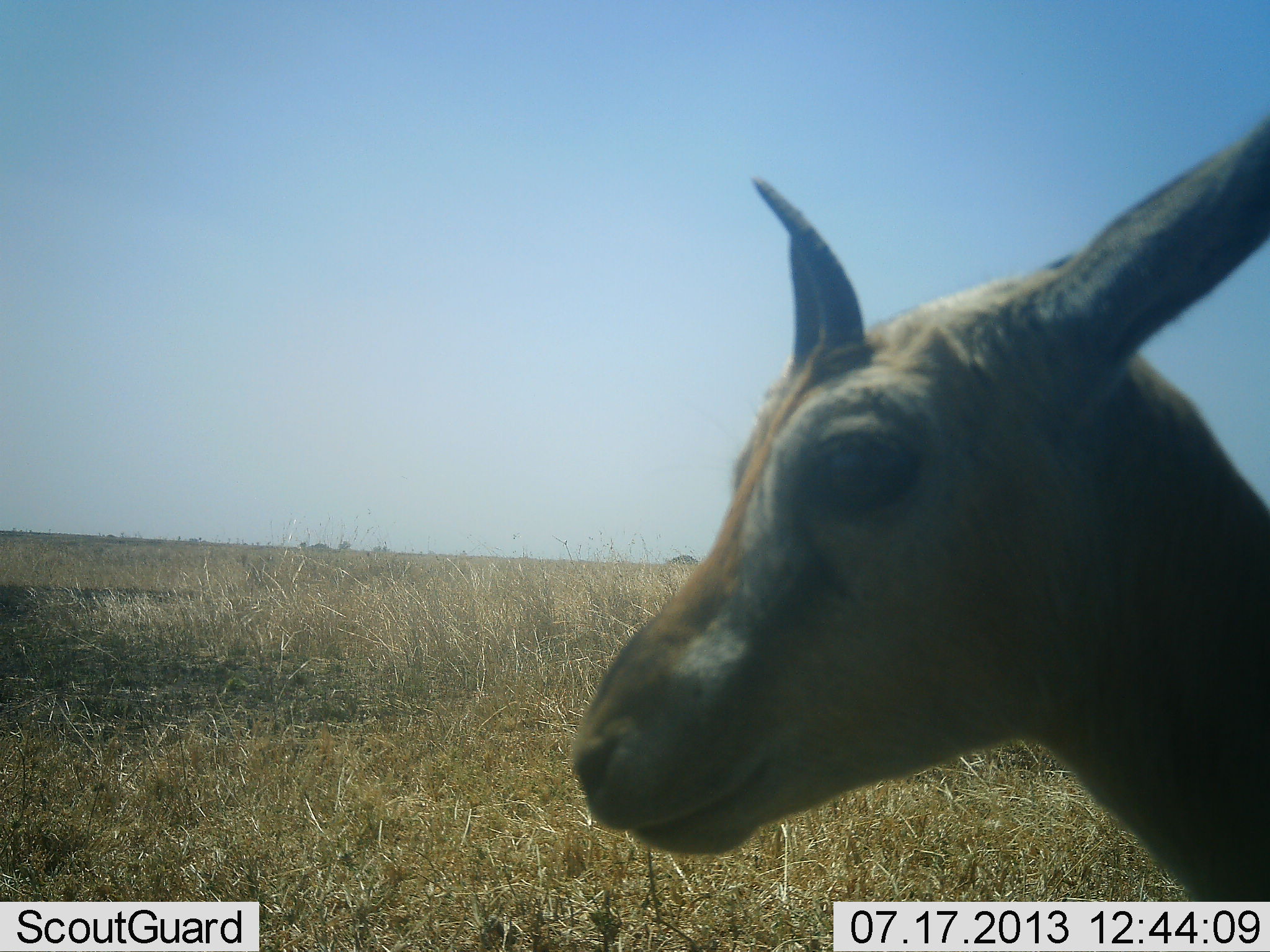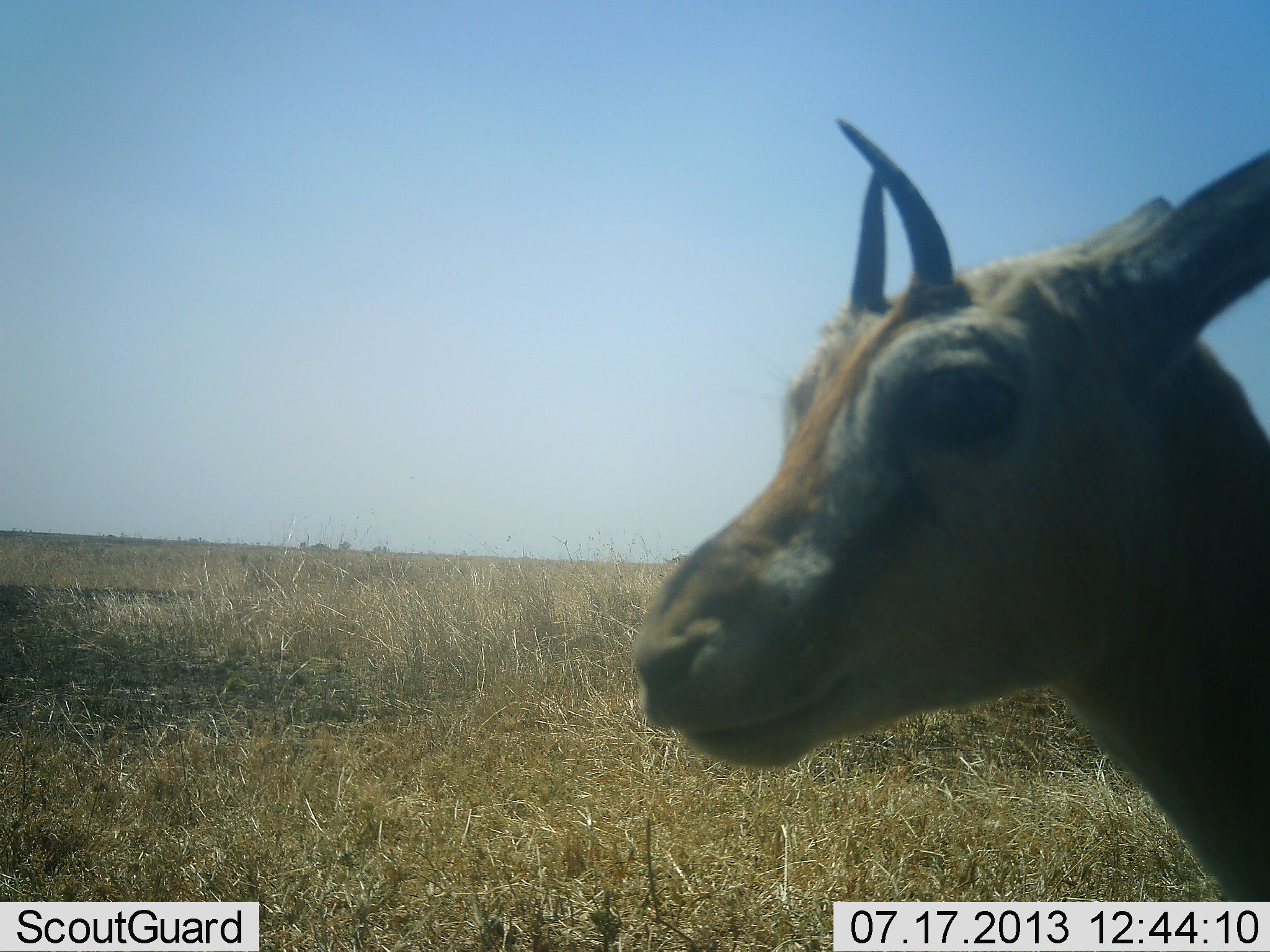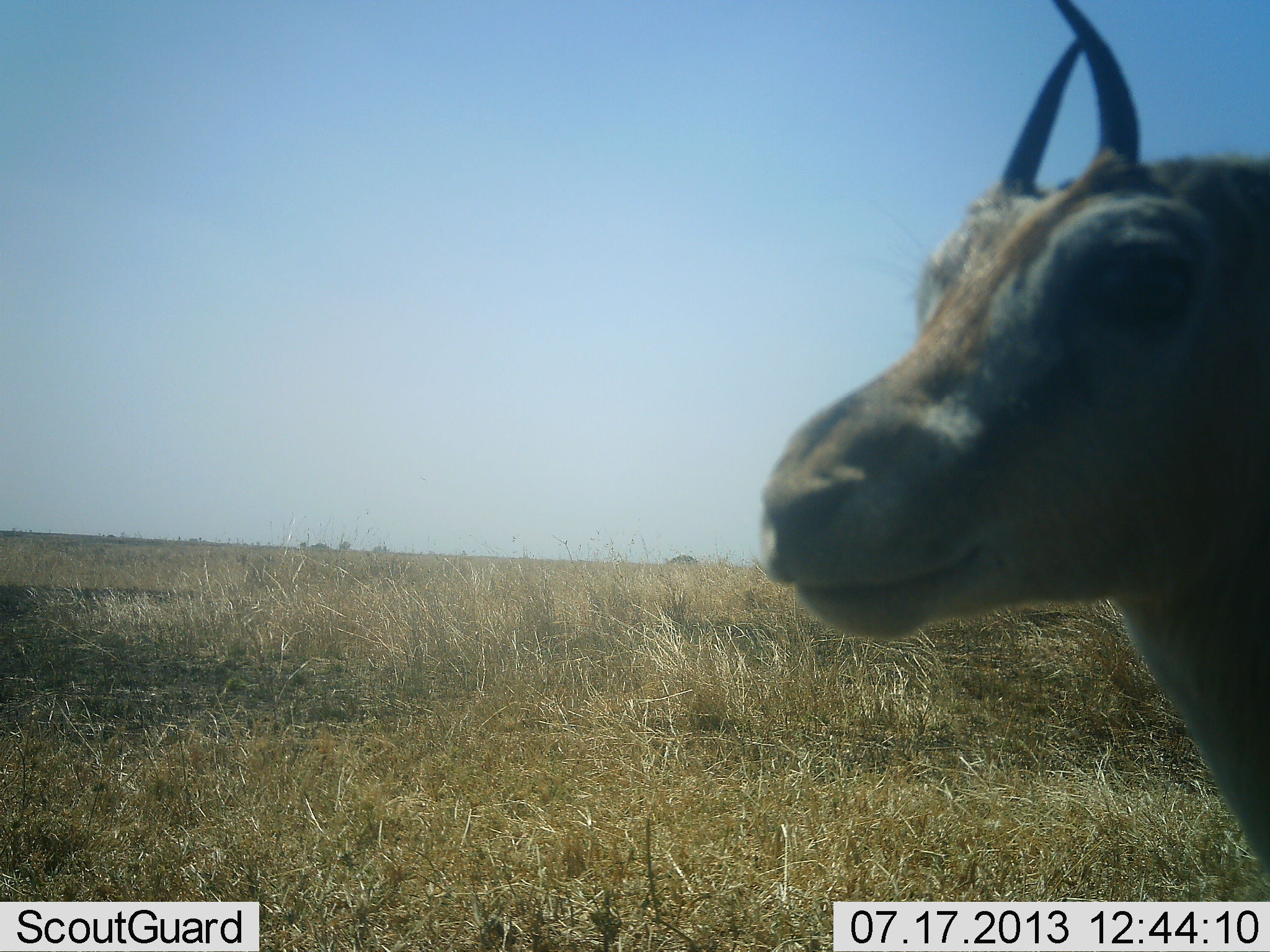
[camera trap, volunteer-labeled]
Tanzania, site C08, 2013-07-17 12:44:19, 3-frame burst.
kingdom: Animalia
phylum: Chordata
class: Mammalia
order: Artiodactyla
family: Bovidae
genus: Eudorcas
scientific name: Eudorcas thomsonii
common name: thomson's gazelle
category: gazellethomsons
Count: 1.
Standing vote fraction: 95%.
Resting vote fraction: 5%.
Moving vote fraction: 0%.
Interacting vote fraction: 11%.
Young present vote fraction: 11%.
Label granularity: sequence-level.